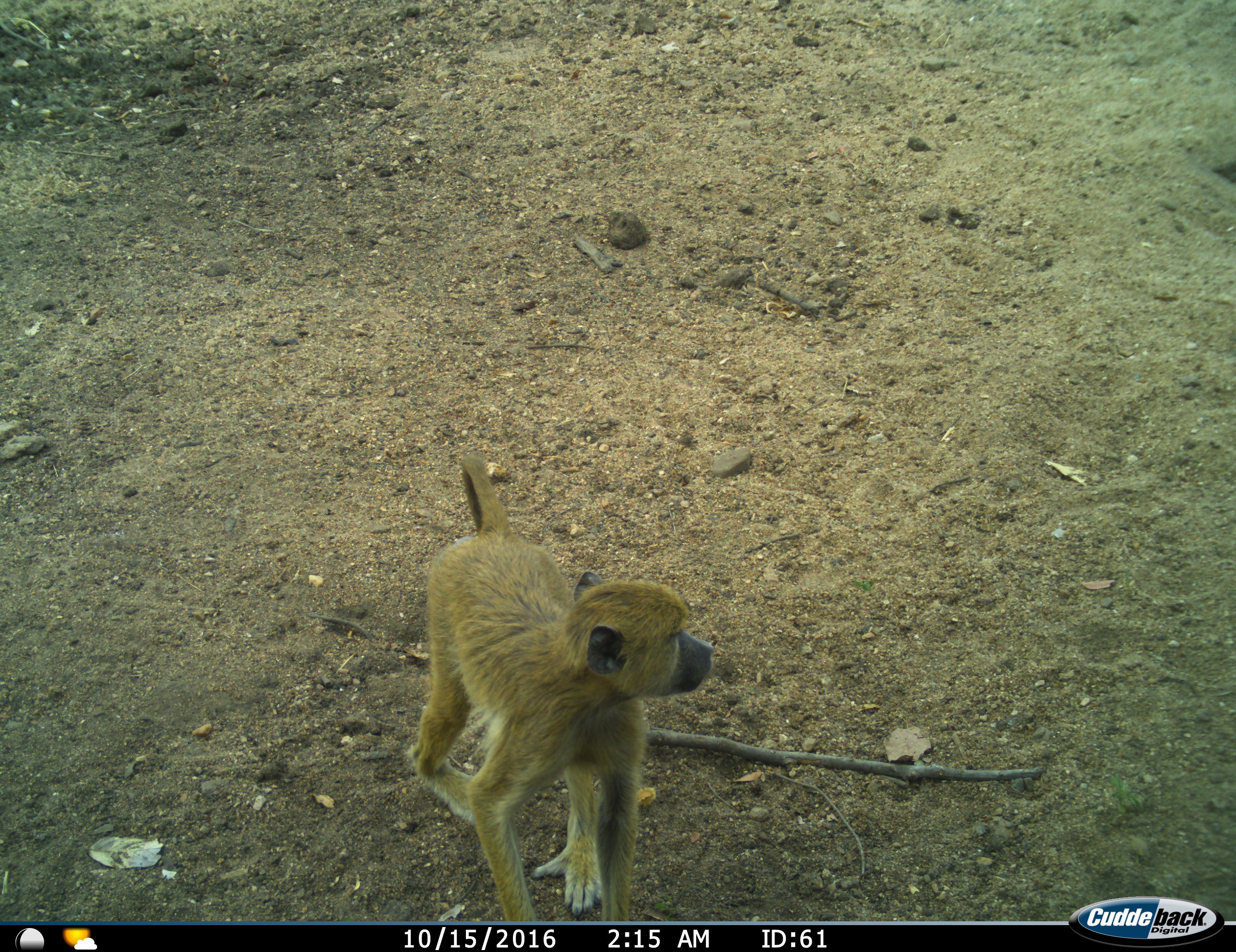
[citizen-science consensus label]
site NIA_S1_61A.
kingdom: Animalia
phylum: Chordata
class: Mammalia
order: Primates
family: Cercopithecidae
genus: Papio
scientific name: Papio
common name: baboon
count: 1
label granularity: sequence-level